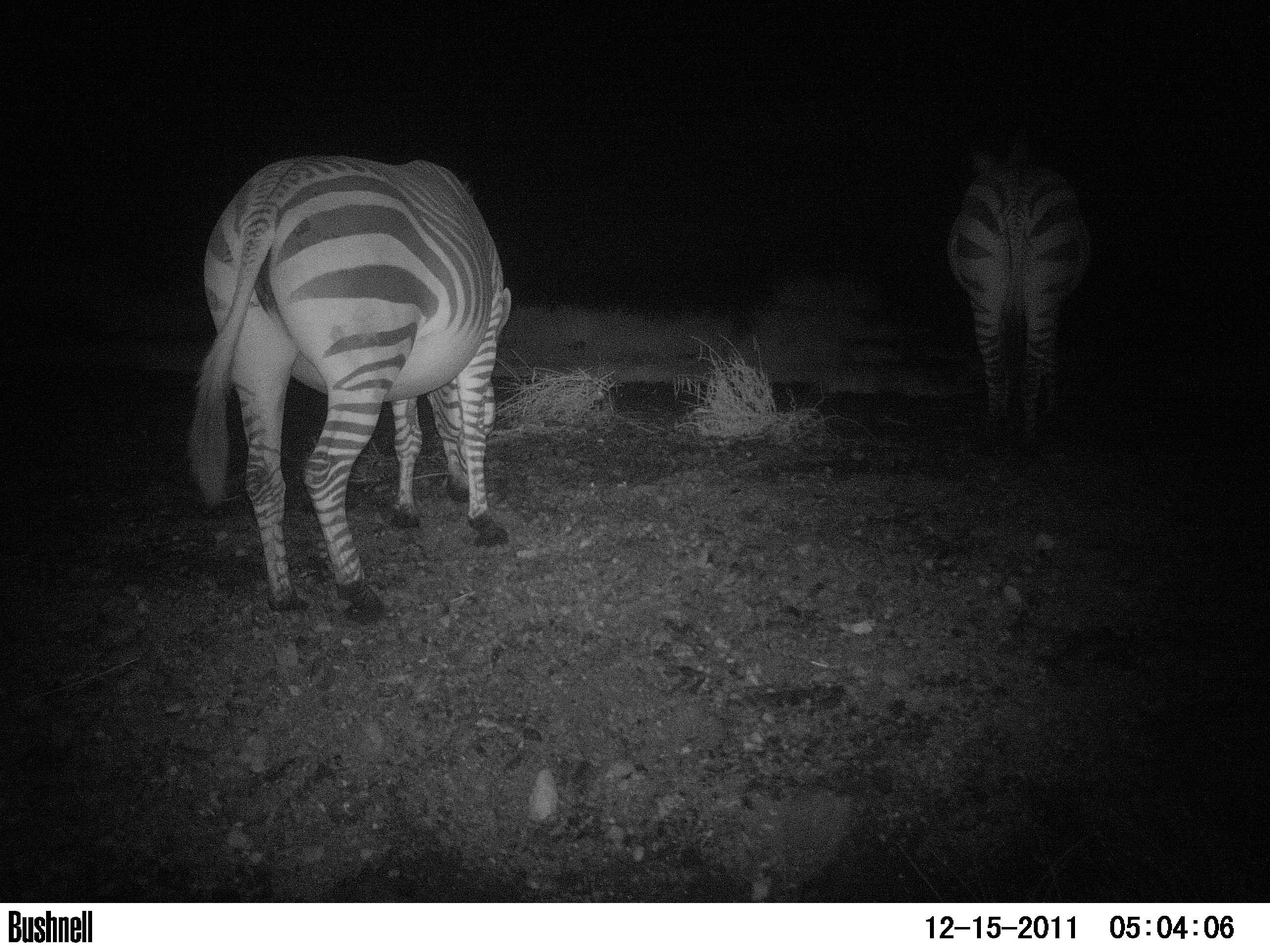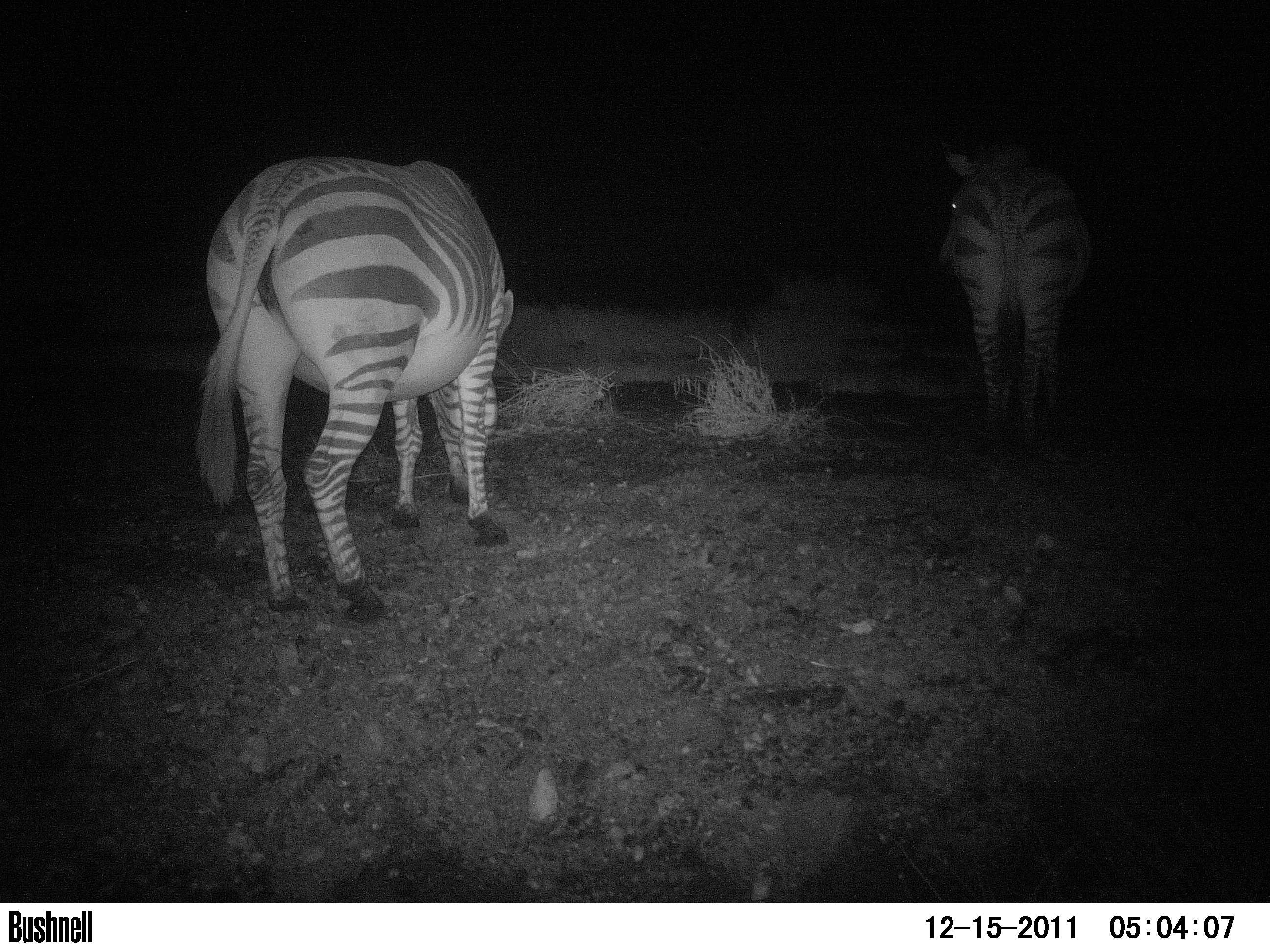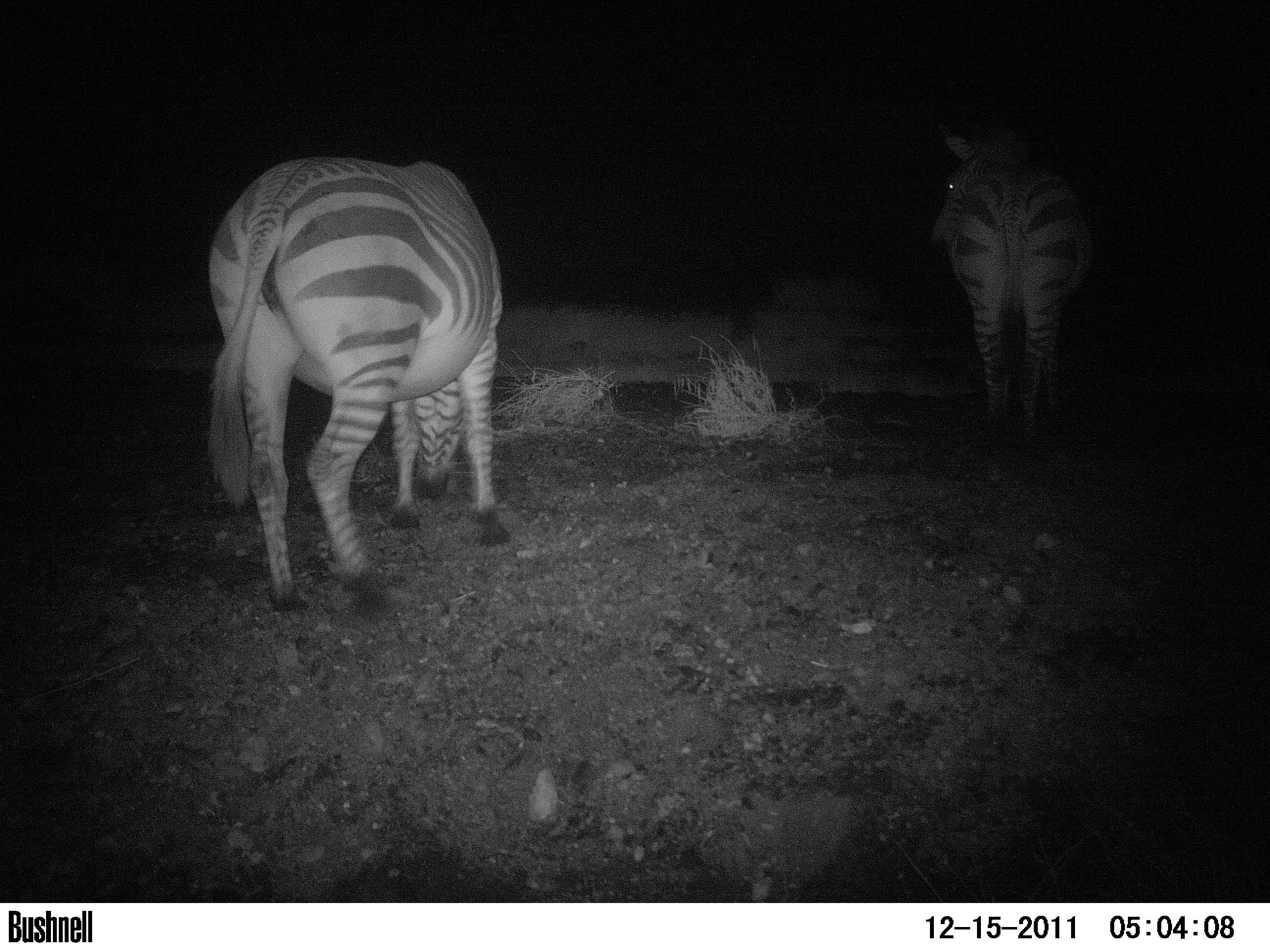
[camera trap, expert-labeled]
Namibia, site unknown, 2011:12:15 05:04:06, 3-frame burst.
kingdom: Animalia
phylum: Chordata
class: Mammalia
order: Perissodactyla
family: Equidae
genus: Equus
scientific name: Equus zebra hartmannae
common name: hartmann's mountain zebra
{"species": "Equus zebra hartmannae (hartmann's mountain zebra)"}